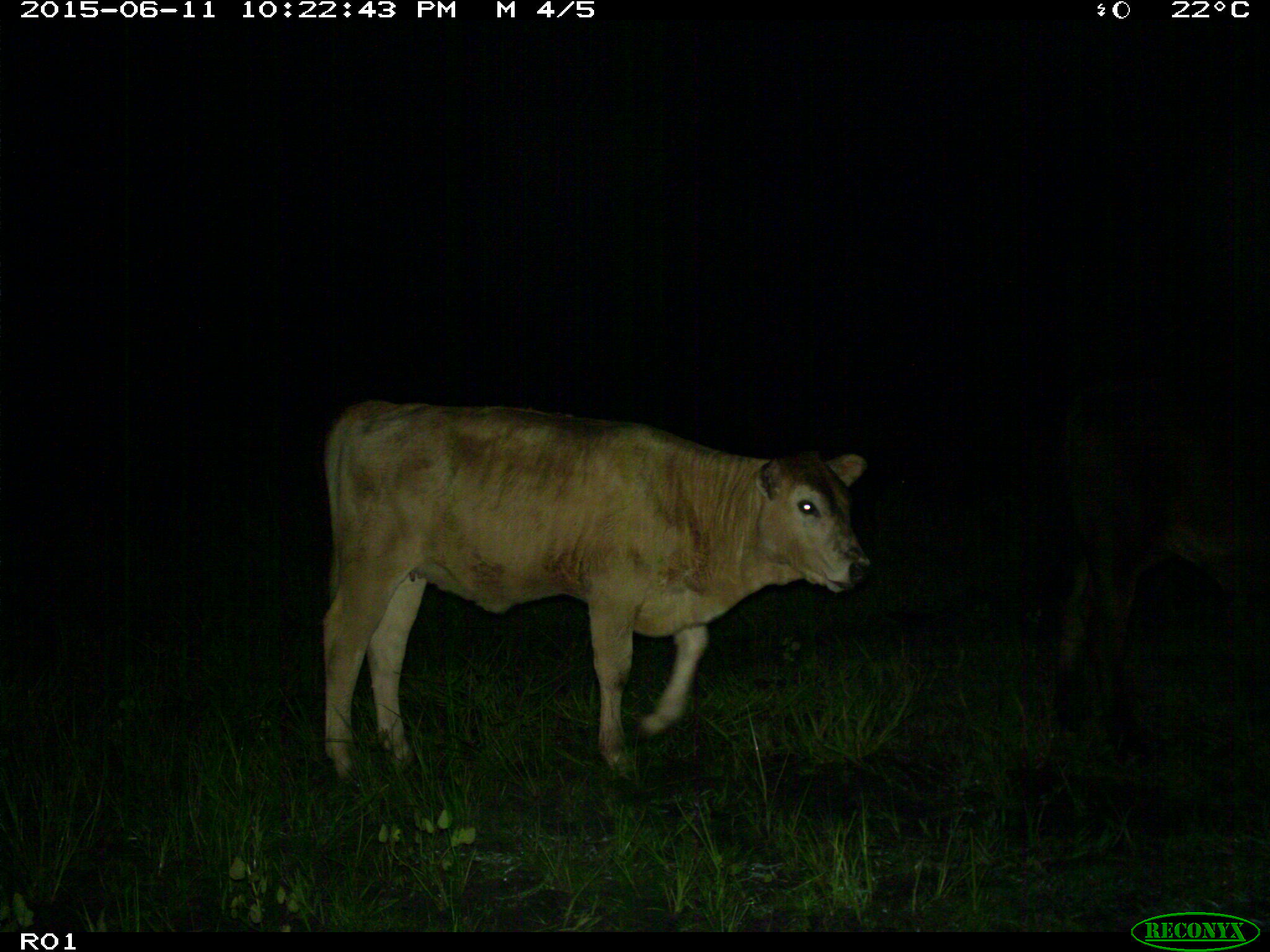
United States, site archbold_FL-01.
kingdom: Animalia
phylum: Chordata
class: Mammalia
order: Artiodactyla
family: Bovidae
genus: Bos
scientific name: Bos taurus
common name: domestic cow